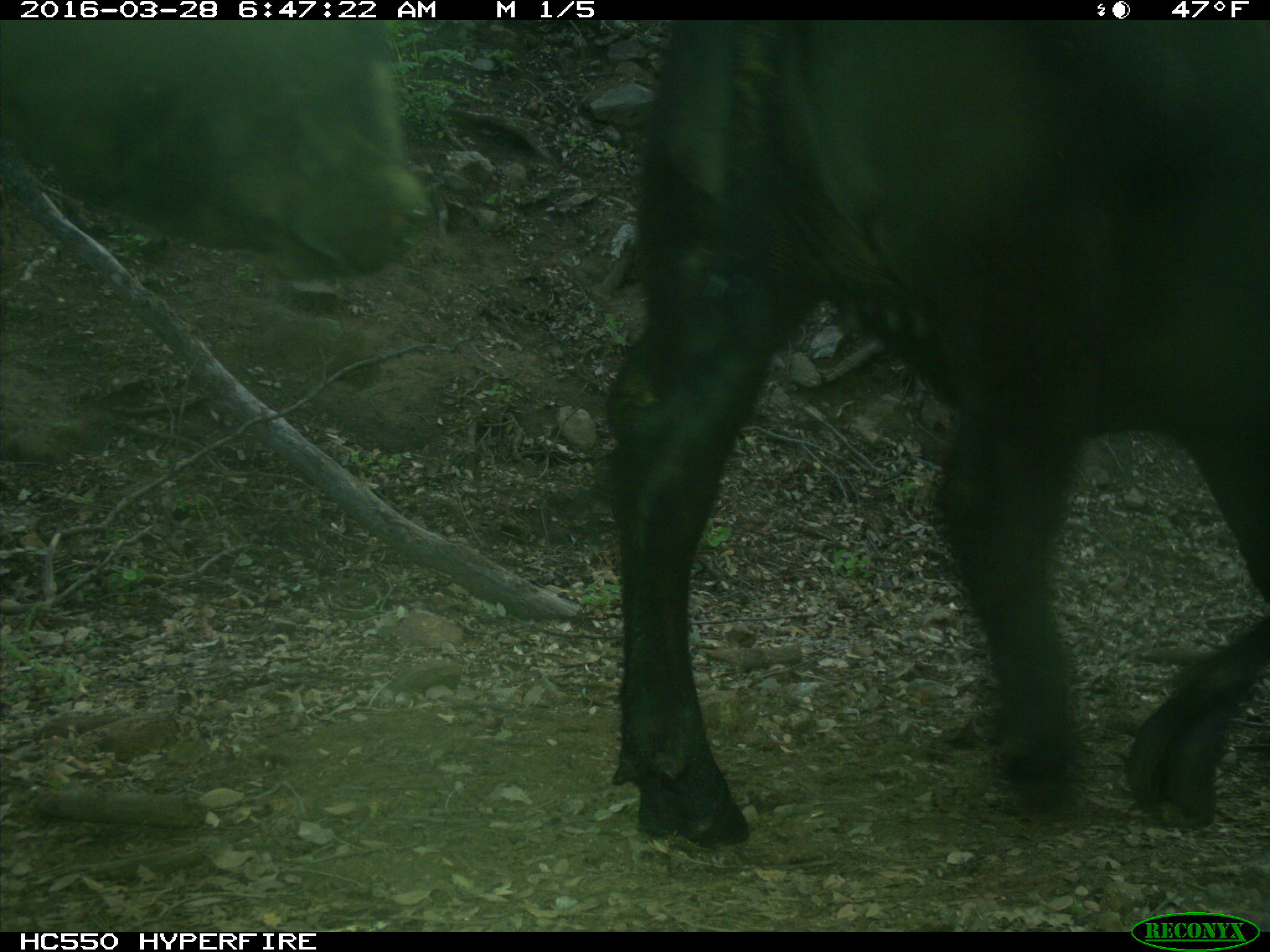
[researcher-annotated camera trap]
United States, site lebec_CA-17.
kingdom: Animalia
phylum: Chordata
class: Mammalia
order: Artiodactyla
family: Bovidae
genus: Bos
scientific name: Bos taurus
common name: domestic cow